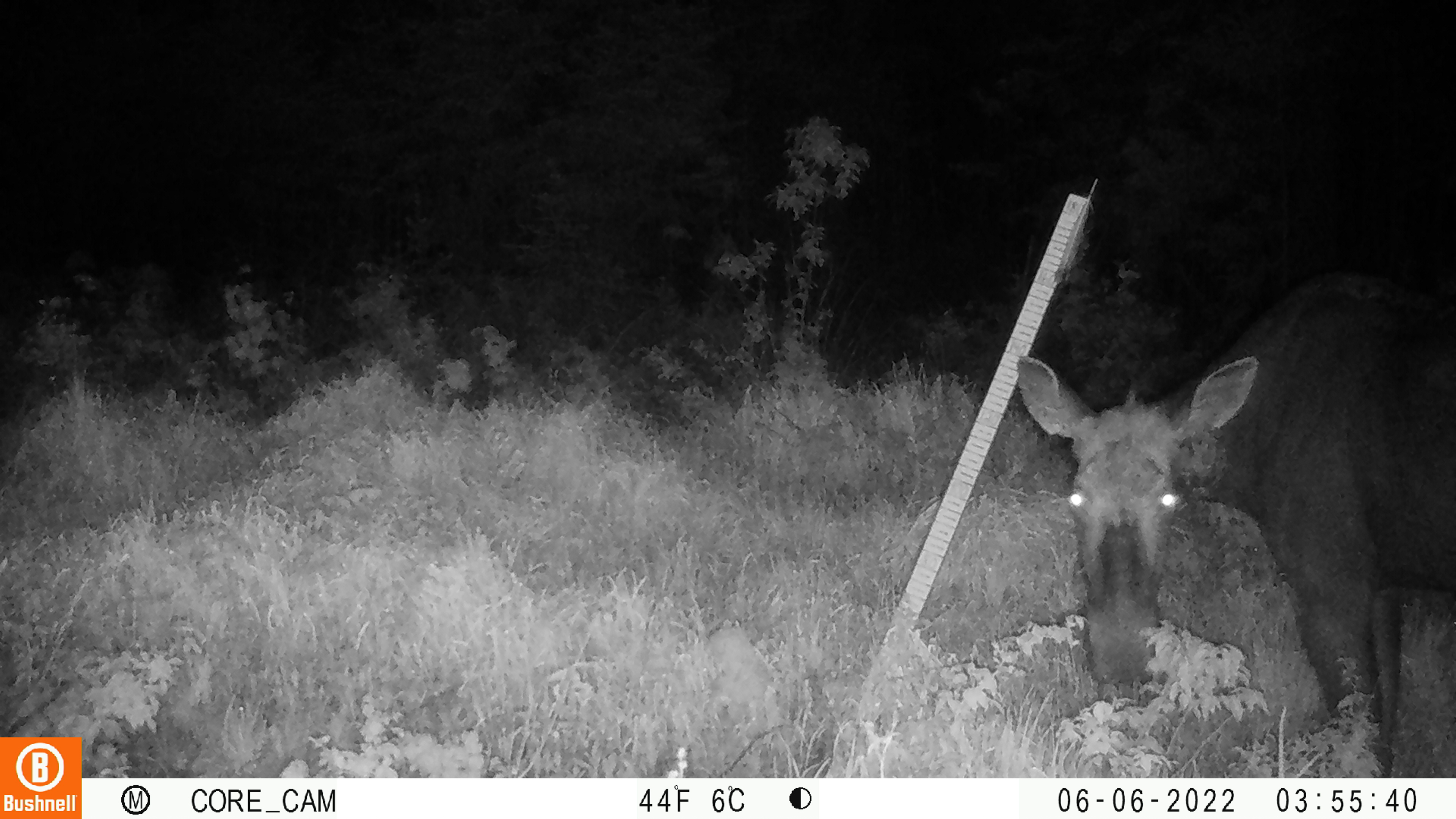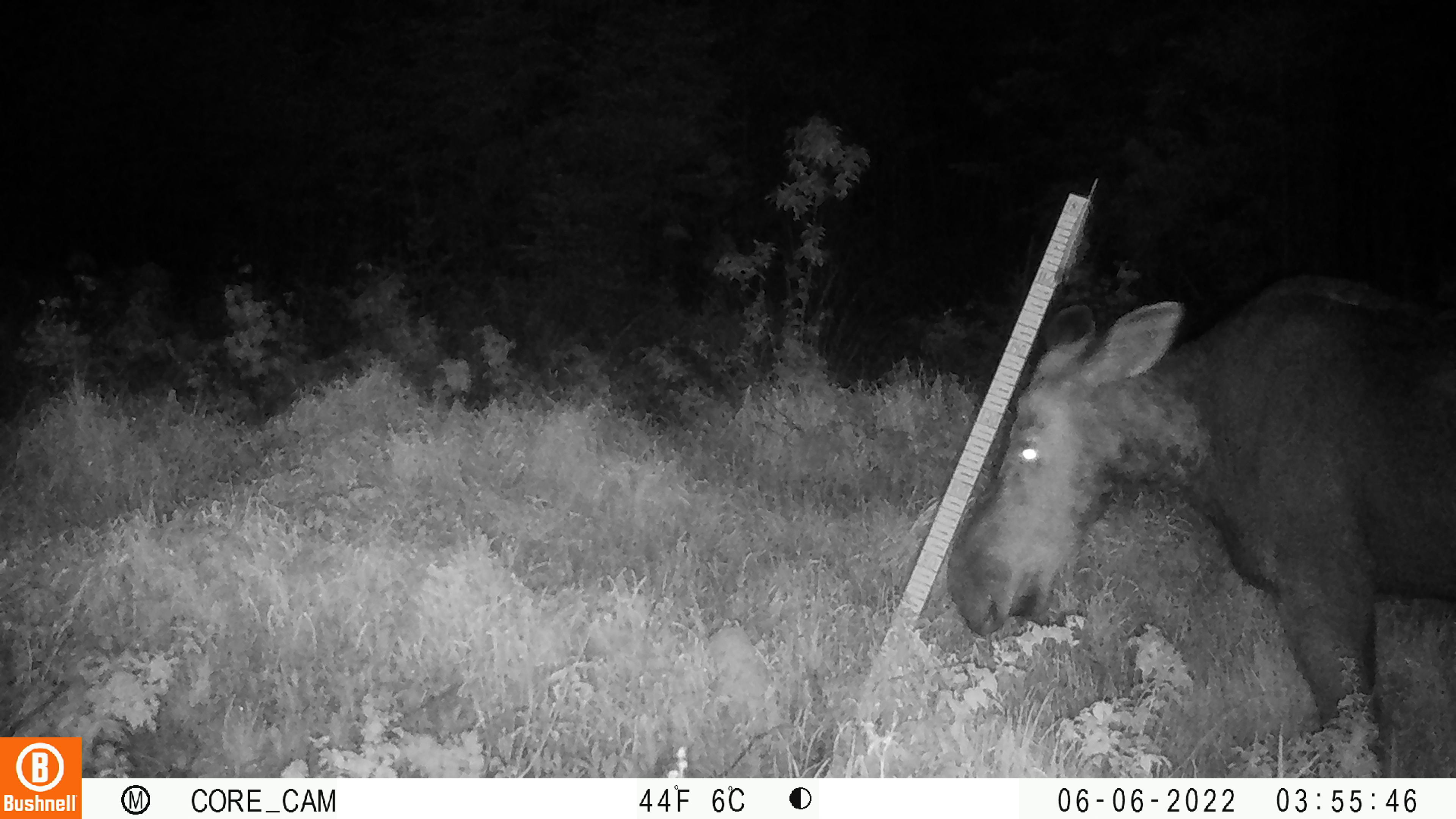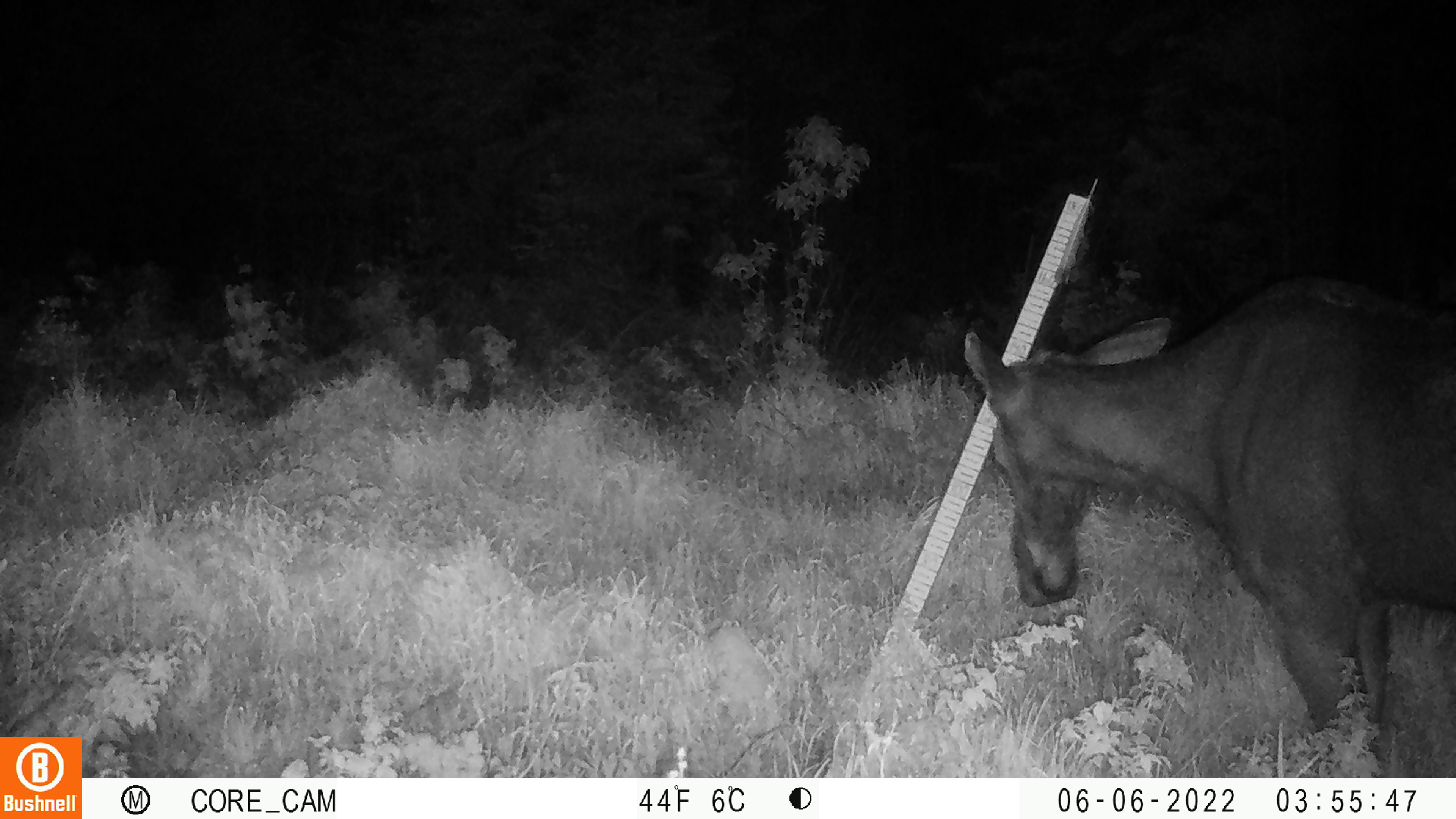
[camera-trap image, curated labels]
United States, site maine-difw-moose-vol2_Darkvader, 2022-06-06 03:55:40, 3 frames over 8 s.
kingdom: Animalia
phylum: Chordata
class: Mammalia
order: Artiodactyla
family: Cervidae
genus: Alces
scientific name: Alces alces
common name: moose